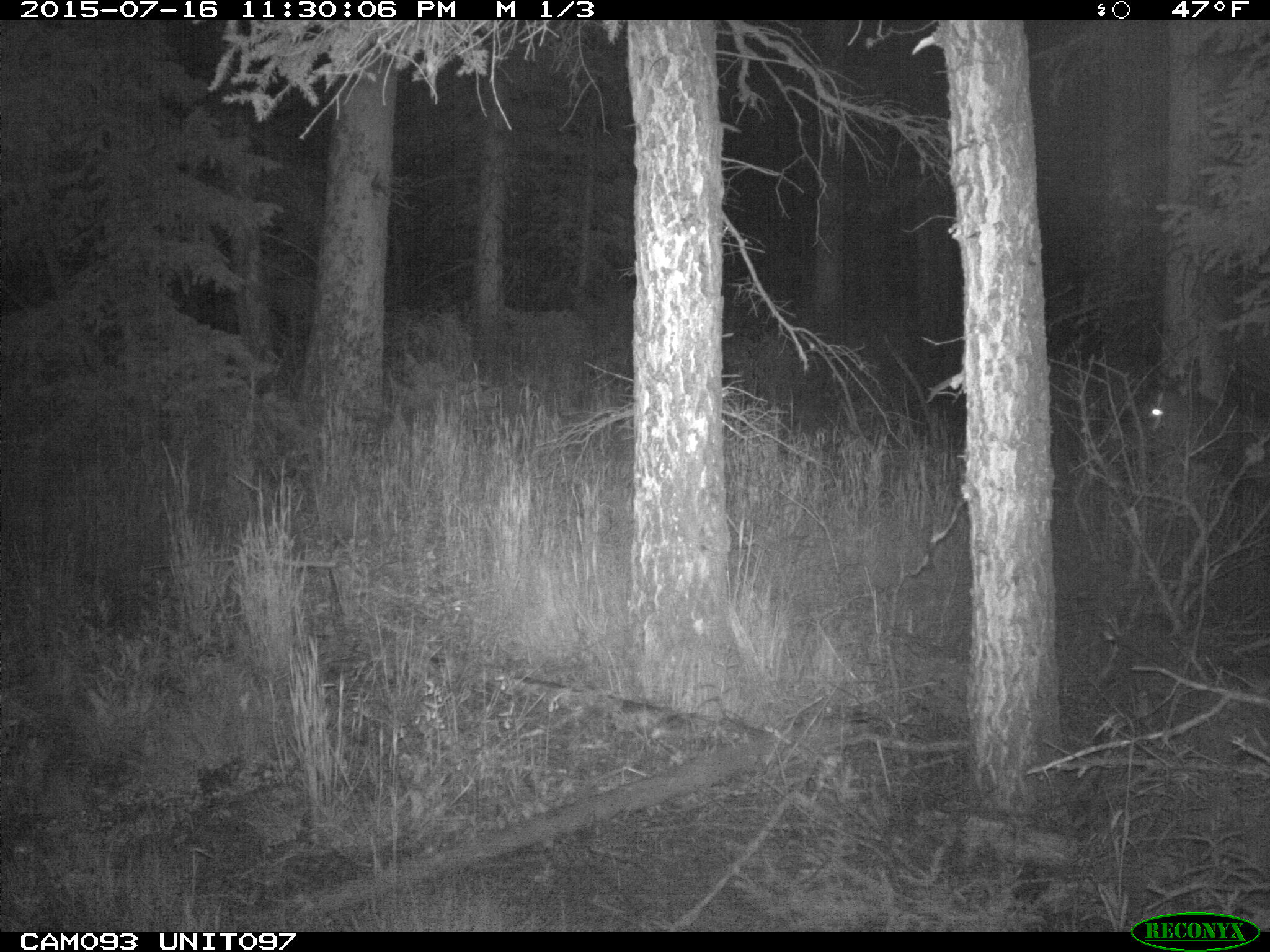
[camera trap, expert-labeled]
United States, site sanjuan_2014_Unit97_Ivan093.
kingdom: Animalia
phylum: Chordata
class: Mammalia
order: Artiodactyla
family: Cervidae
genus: Cervus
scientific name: Cervus elaphus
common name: red deer